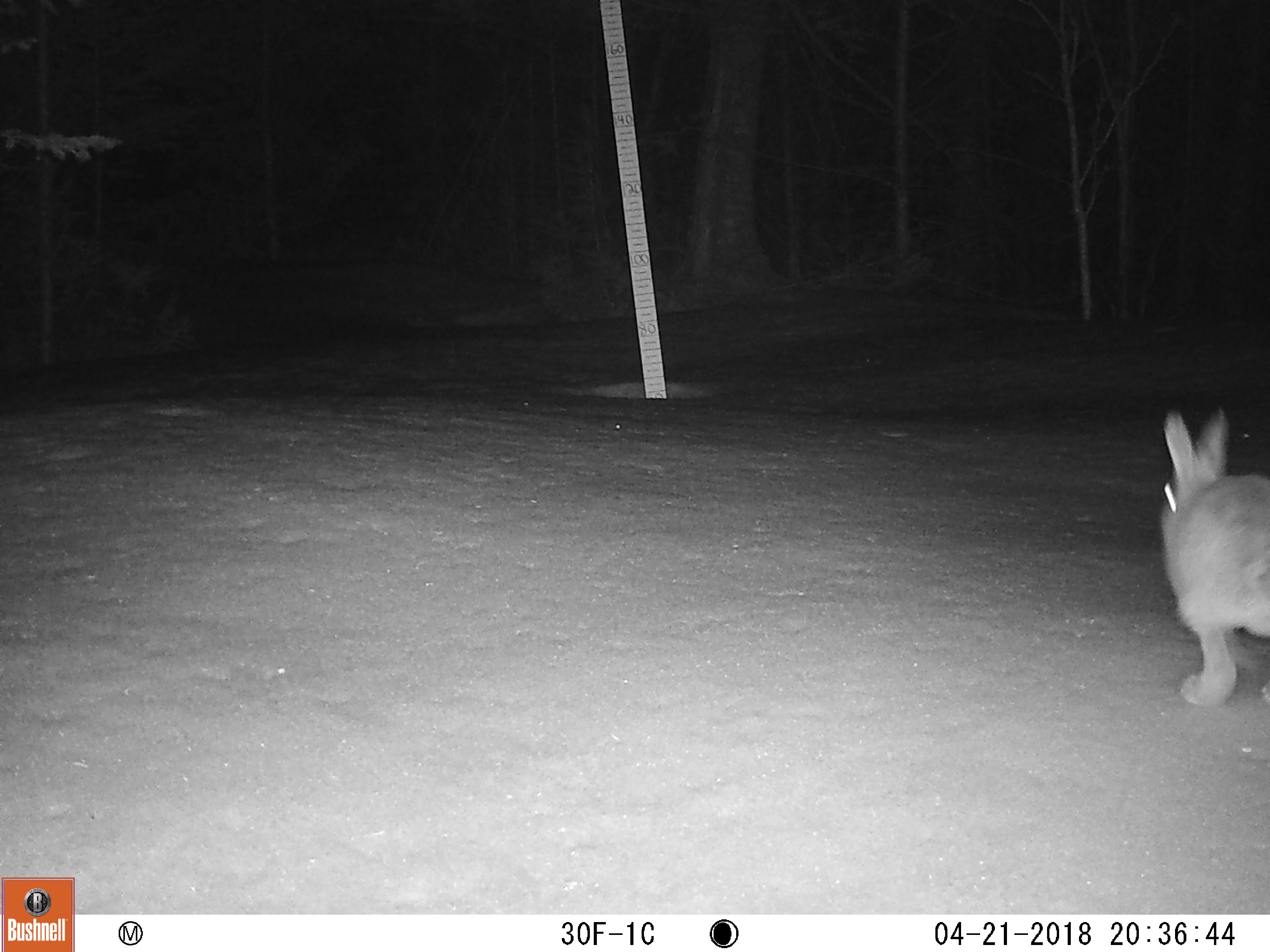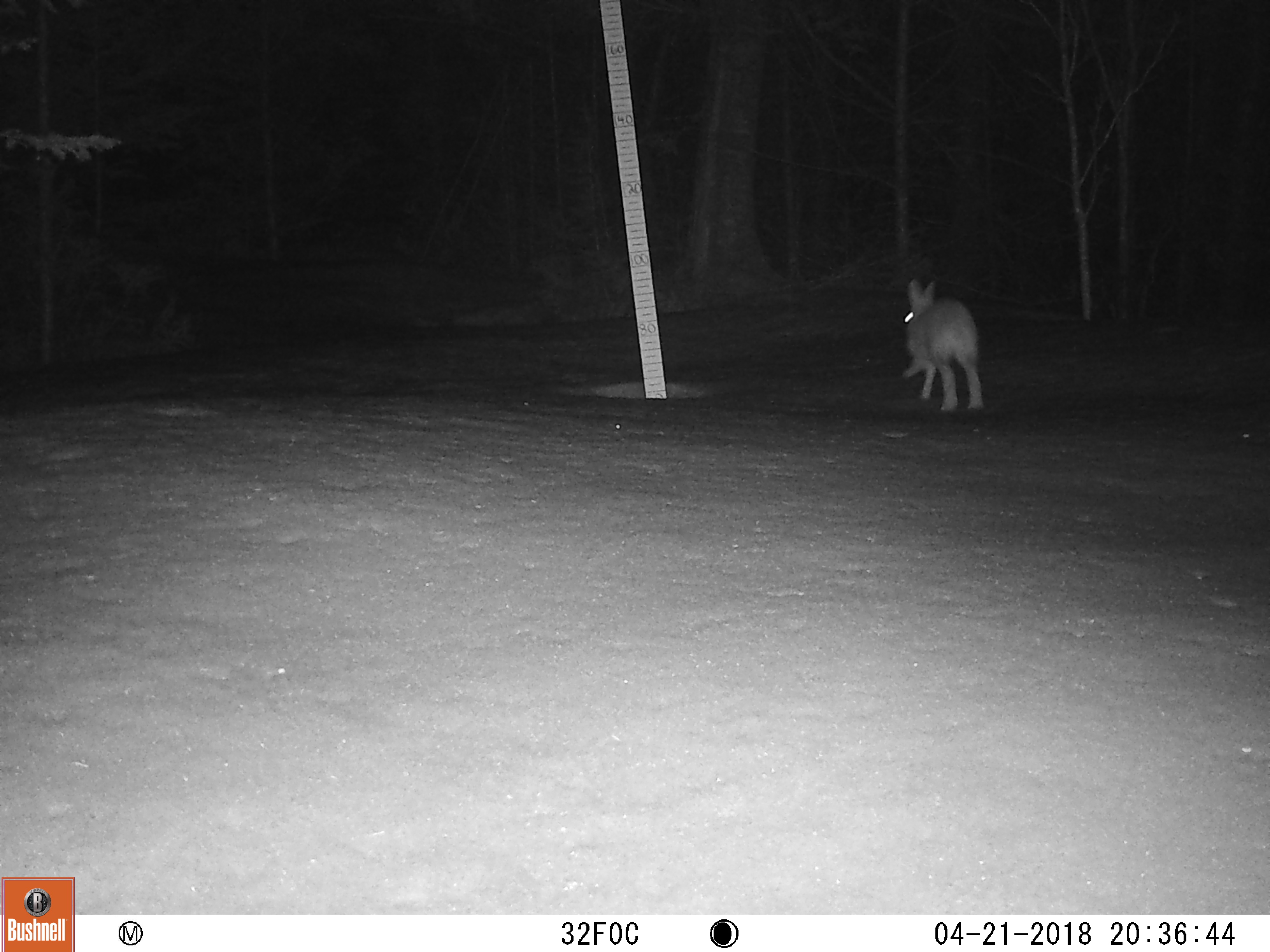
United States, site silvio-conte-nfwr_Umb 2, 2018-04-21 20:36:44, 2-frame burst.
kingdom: Animalia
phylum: Chordata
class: Mammalia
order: Lagomorpha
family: Leporidae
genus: Lepus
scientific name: Lepus americanus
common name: snowshoe hare